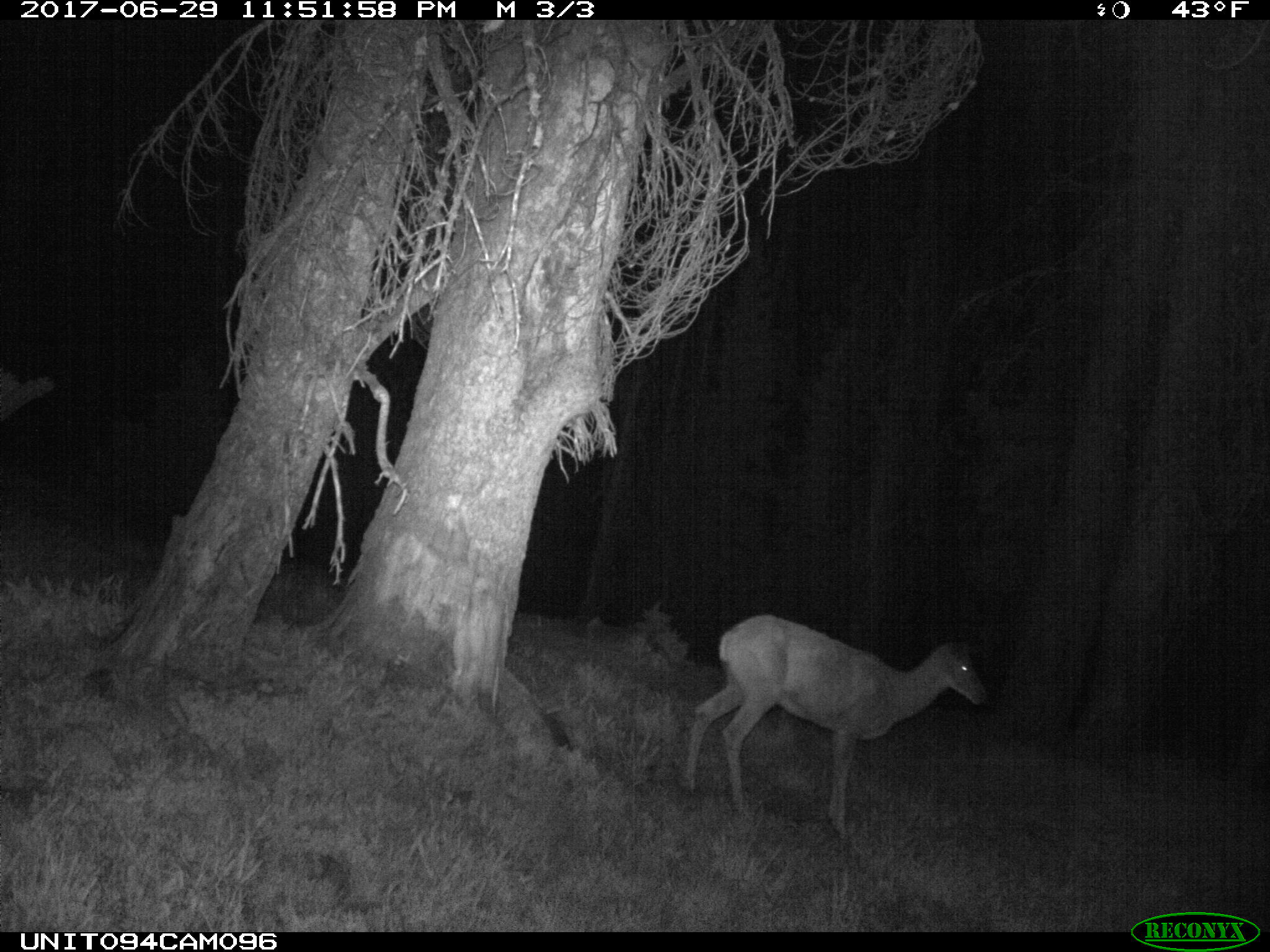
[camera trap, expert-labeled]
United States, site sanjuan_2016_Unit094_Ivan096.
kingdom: Animalia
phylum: Chordata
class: Mammalia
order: Artiodactyla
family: Cervidae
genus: Odocoileus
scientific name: Odocoileus hemionus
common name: mule deer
Odocoileus hemionus (mule deer).